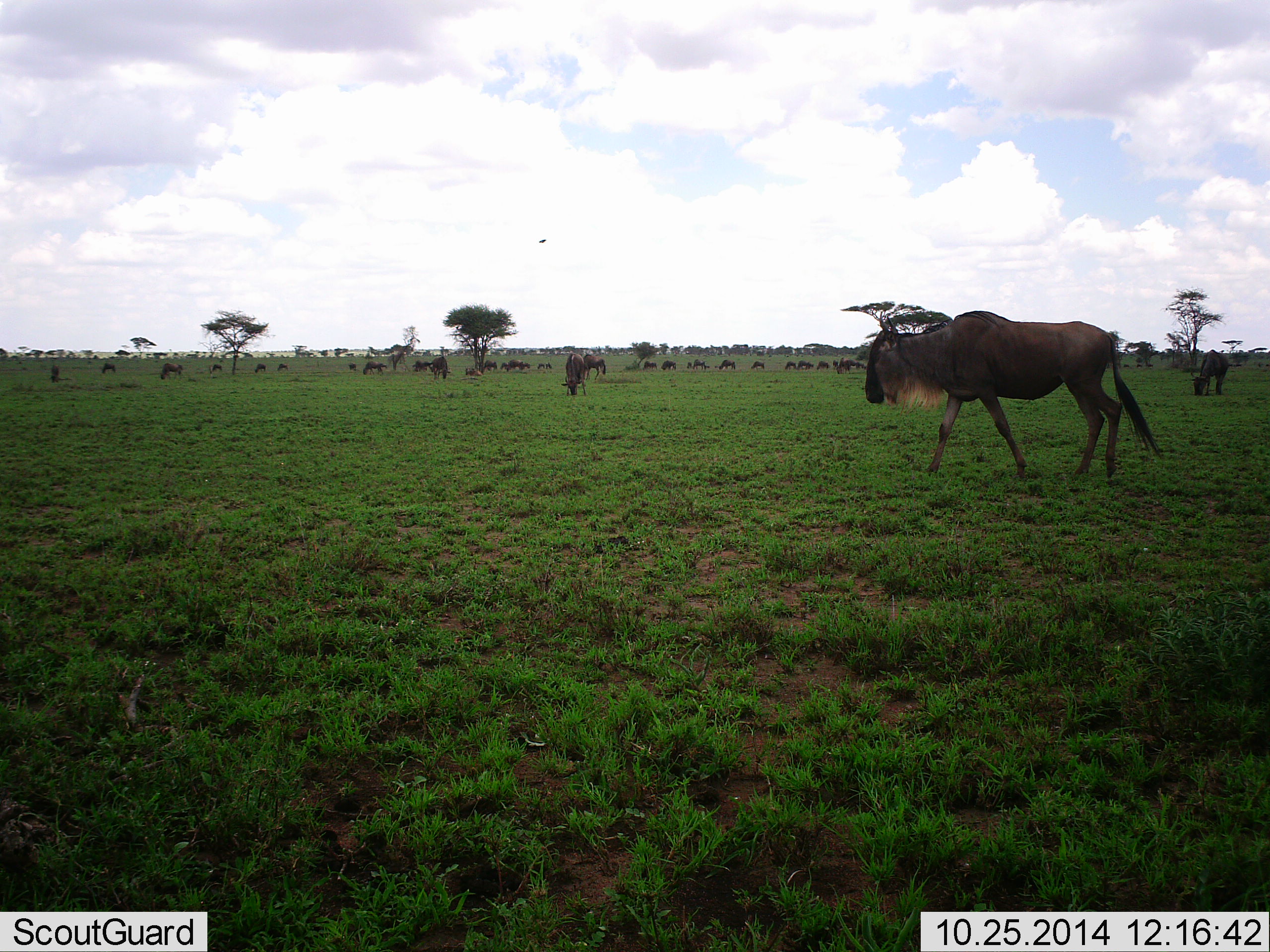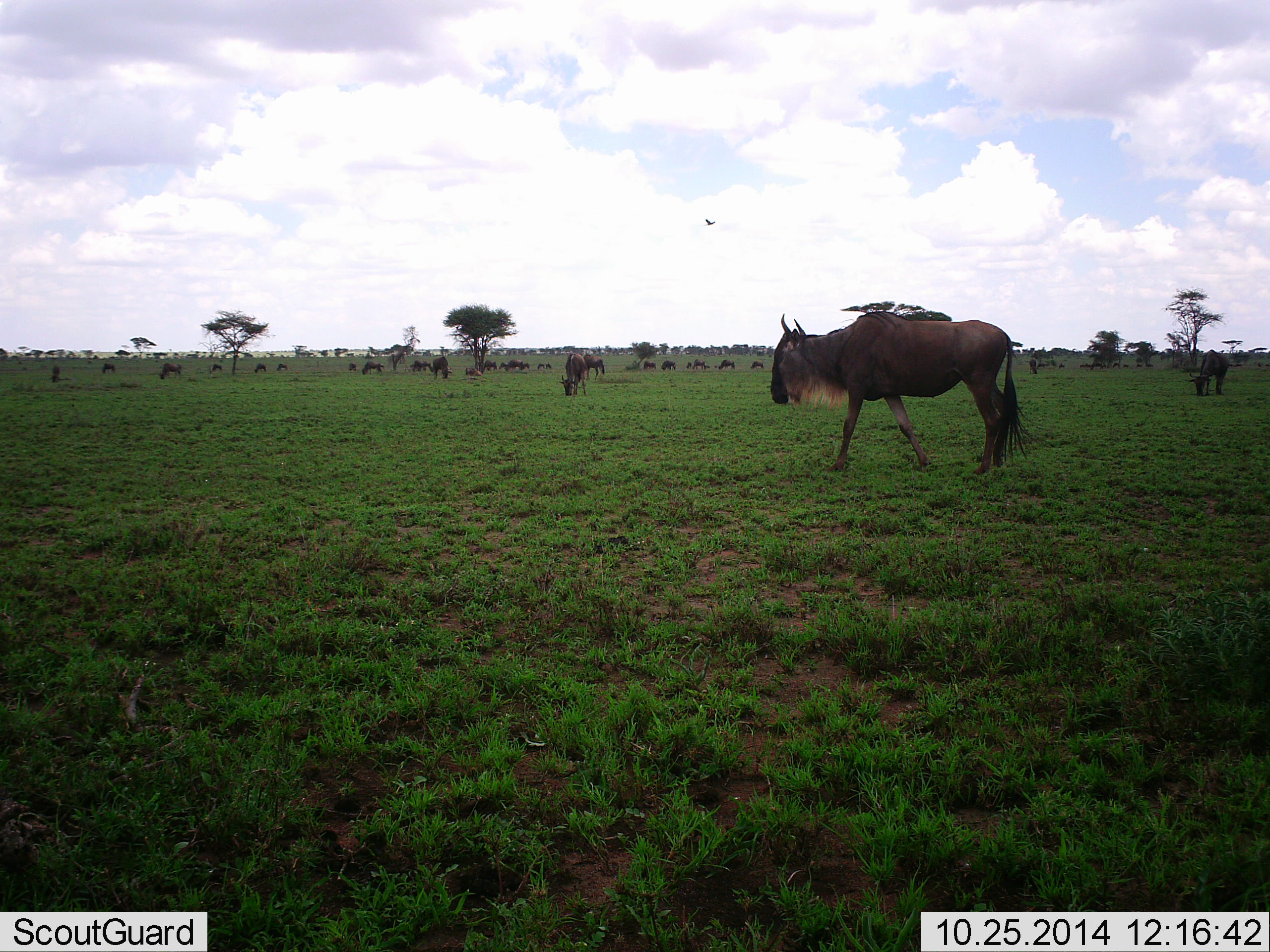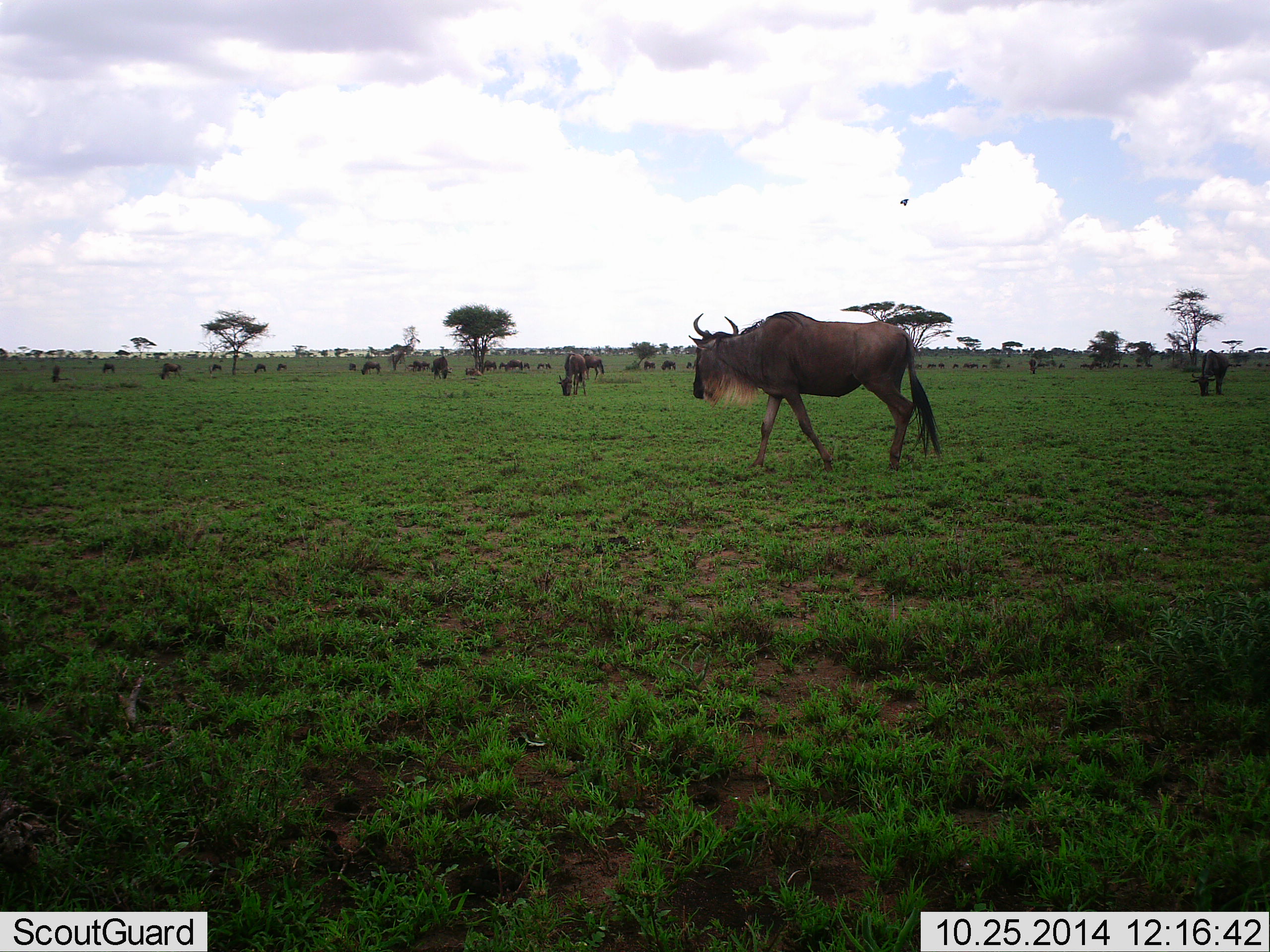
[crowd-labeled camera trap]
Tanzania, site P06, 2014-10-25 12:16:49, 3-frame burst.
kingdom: Animalia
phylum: Chordata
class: Mammalia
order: Artiodactyla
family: Bovidae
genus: Connochaetes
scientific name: Connochaetes taurinus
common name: blue wildebeest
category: wildebeest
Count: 11-50.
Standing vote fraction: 50%.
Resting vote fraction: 0%.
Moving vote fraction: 40%.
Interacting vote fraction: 20%.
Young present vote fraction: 0%.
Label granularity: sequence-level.